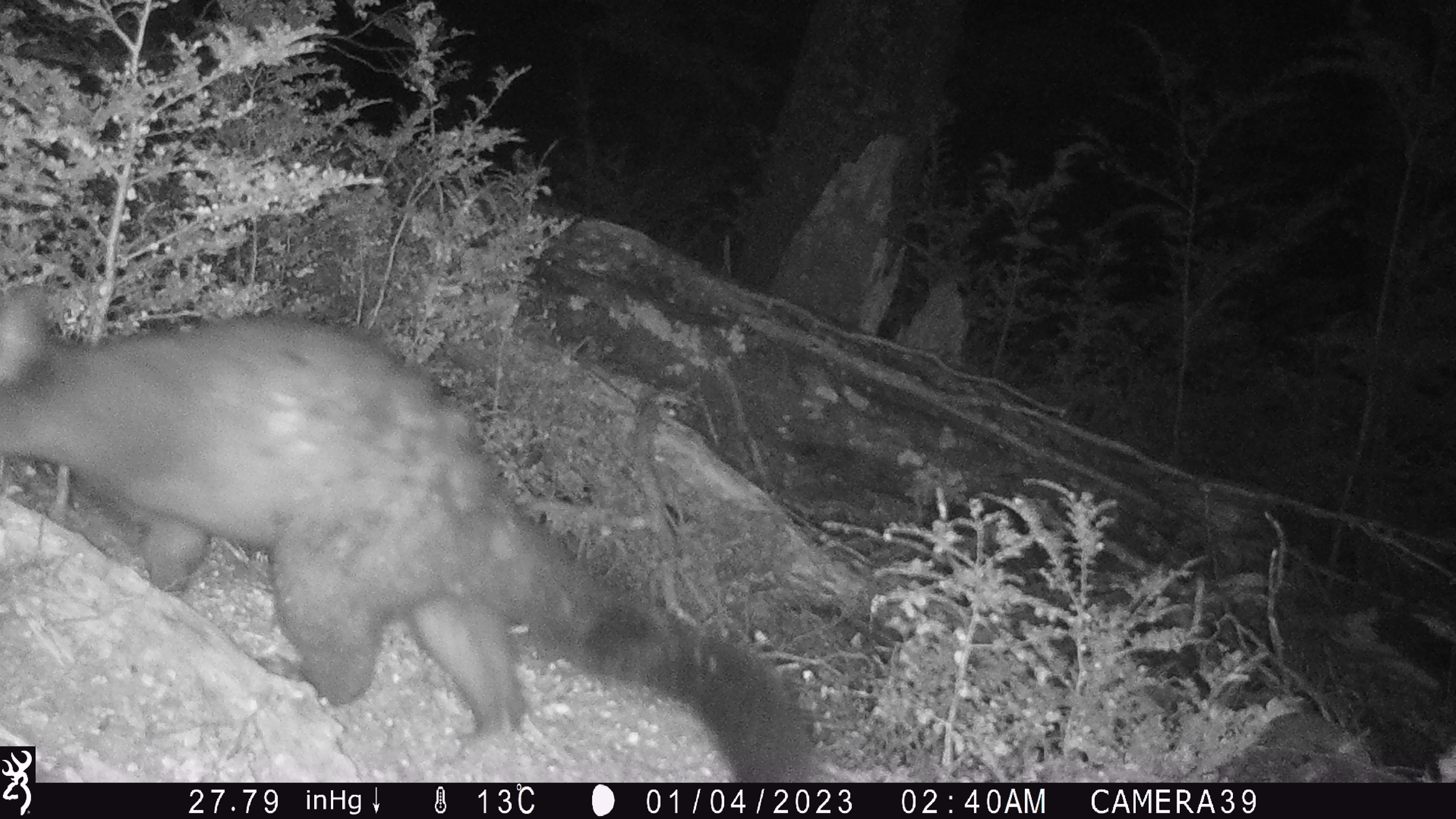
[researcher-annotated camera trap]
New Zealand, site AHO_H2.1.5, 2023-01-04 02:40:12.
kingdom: Animalia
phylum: Chordata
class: Mammalia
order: Diprotodontia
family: Phalangeridae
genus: Trichosurus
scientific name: Trichosurus vulpecula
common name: common brushtail possum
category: possum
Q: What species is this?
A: Possum (common brushtail possum) (Trichosurus vulpecula).